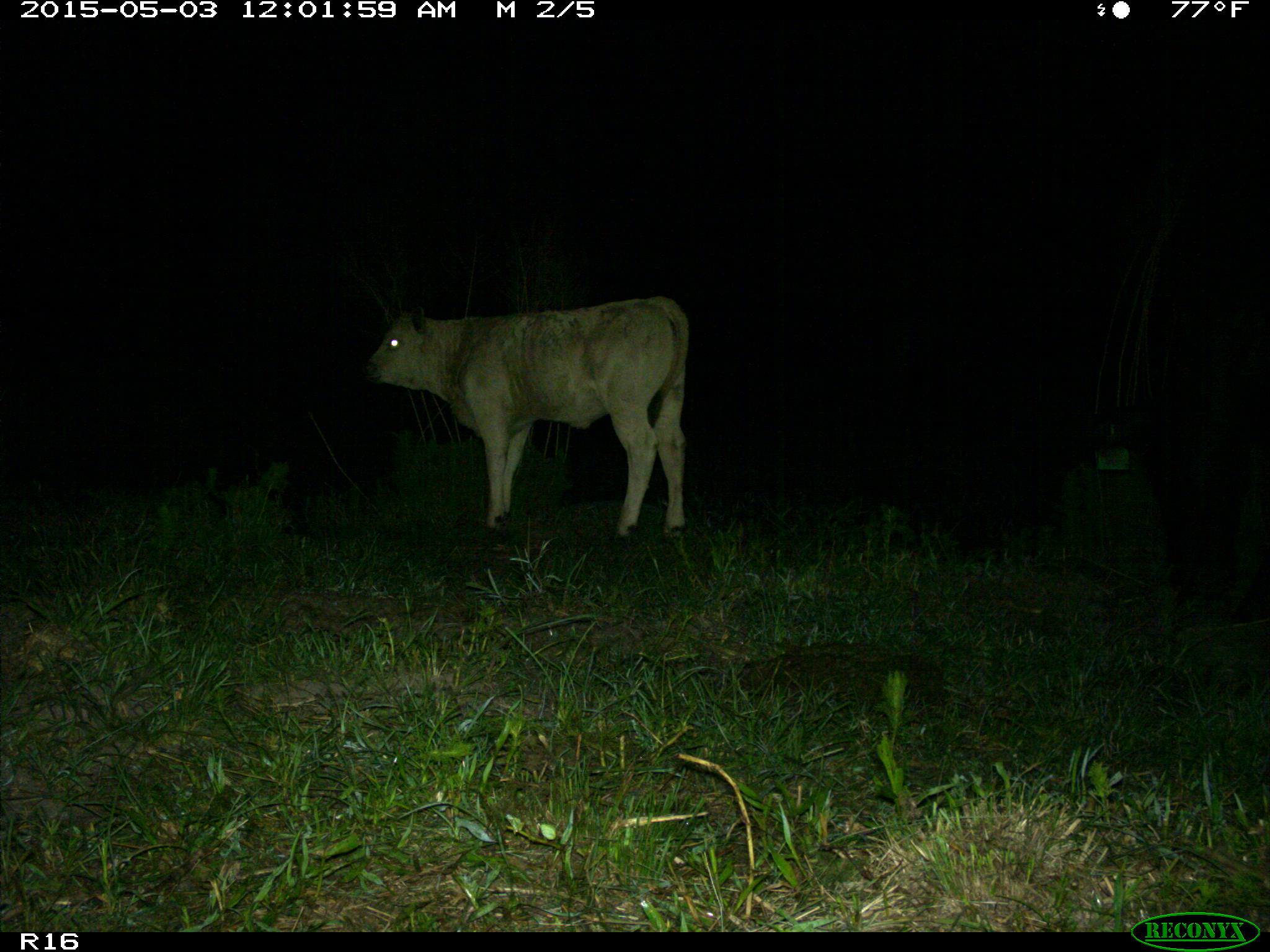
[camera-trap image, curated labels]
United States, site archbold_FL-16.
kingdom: Animalia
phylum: Chordata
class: Mammalia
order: Artiodactyla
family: Bovidae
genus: Bos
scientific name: Bos taurus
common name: domestic cow